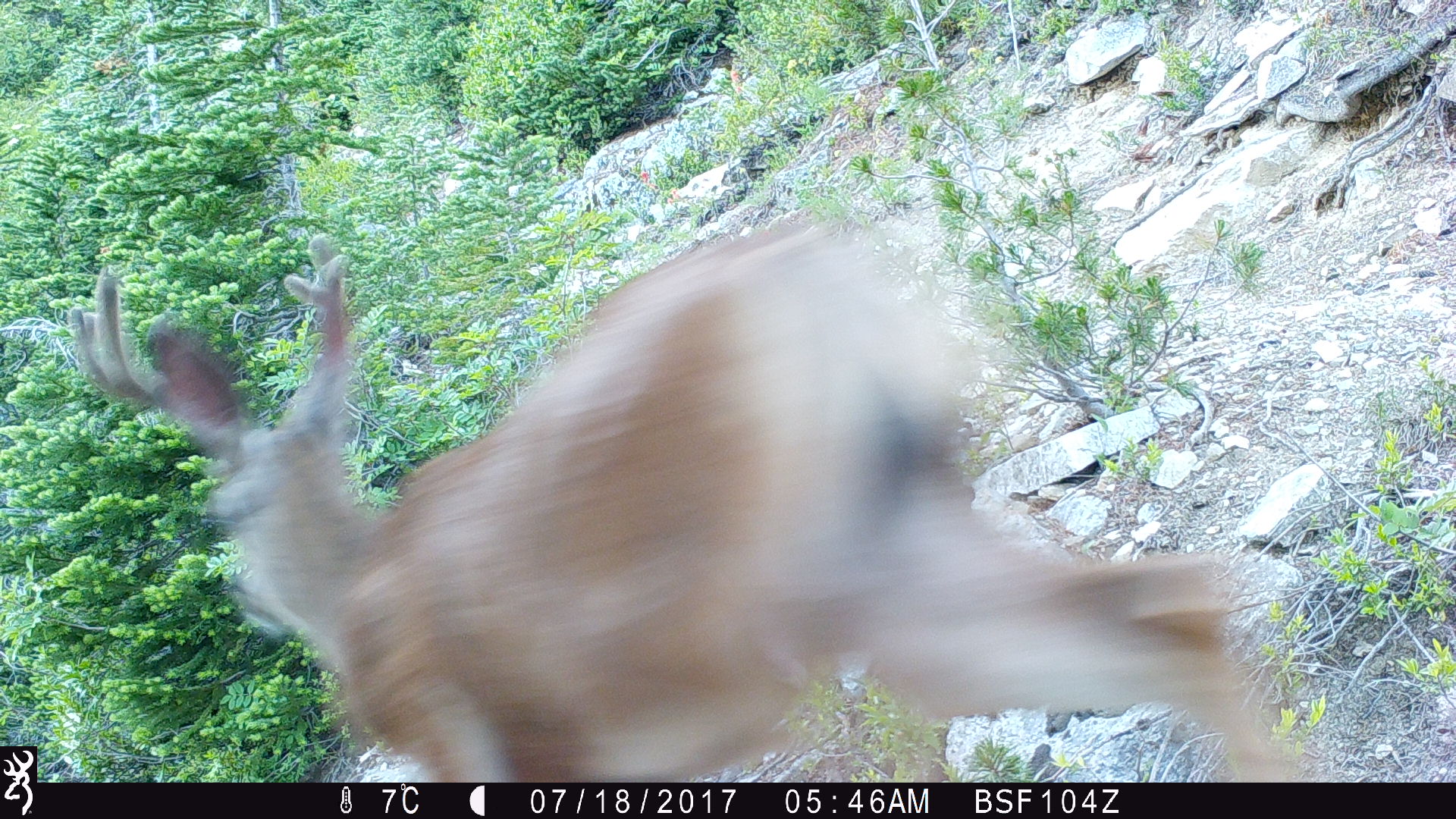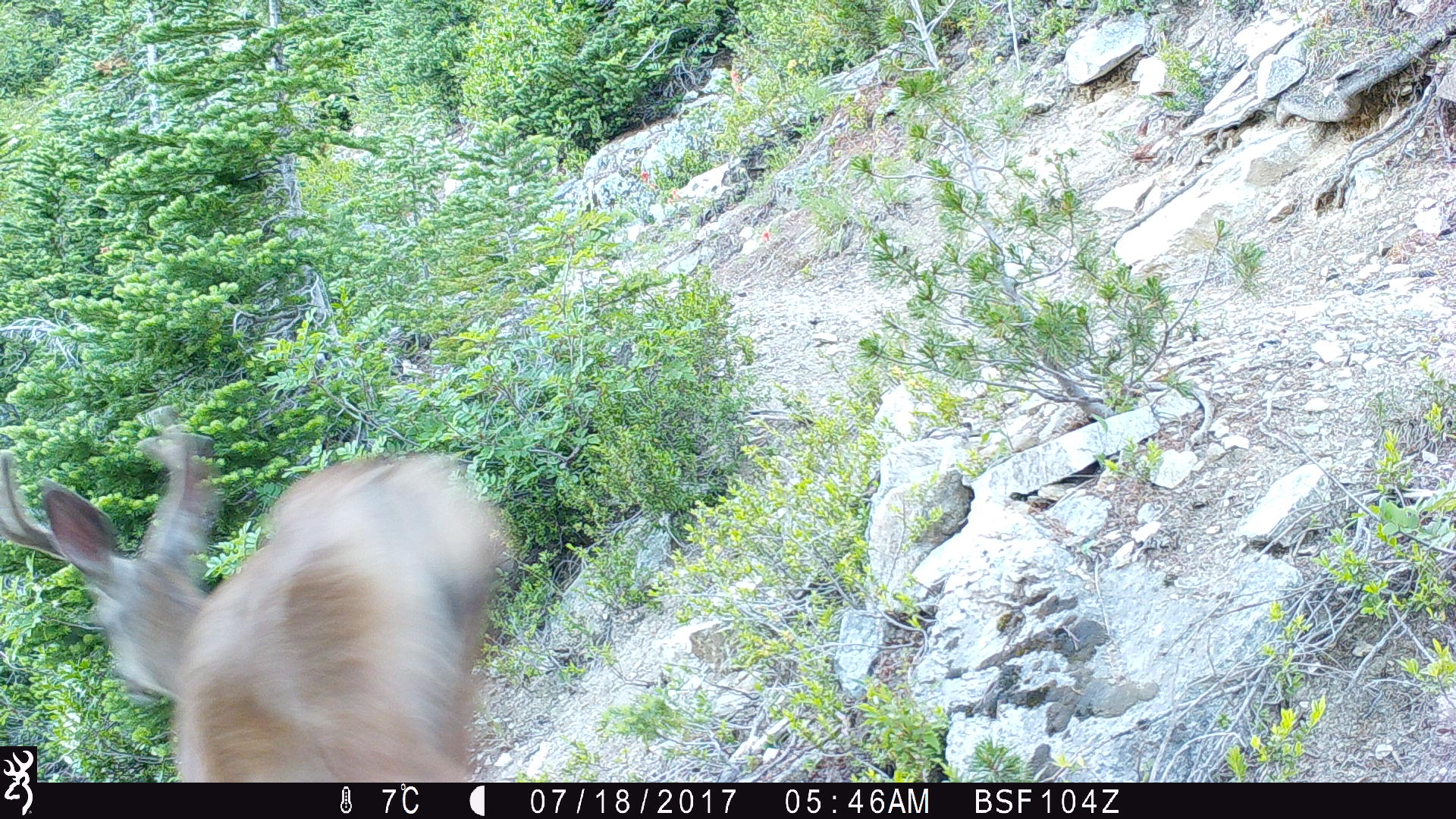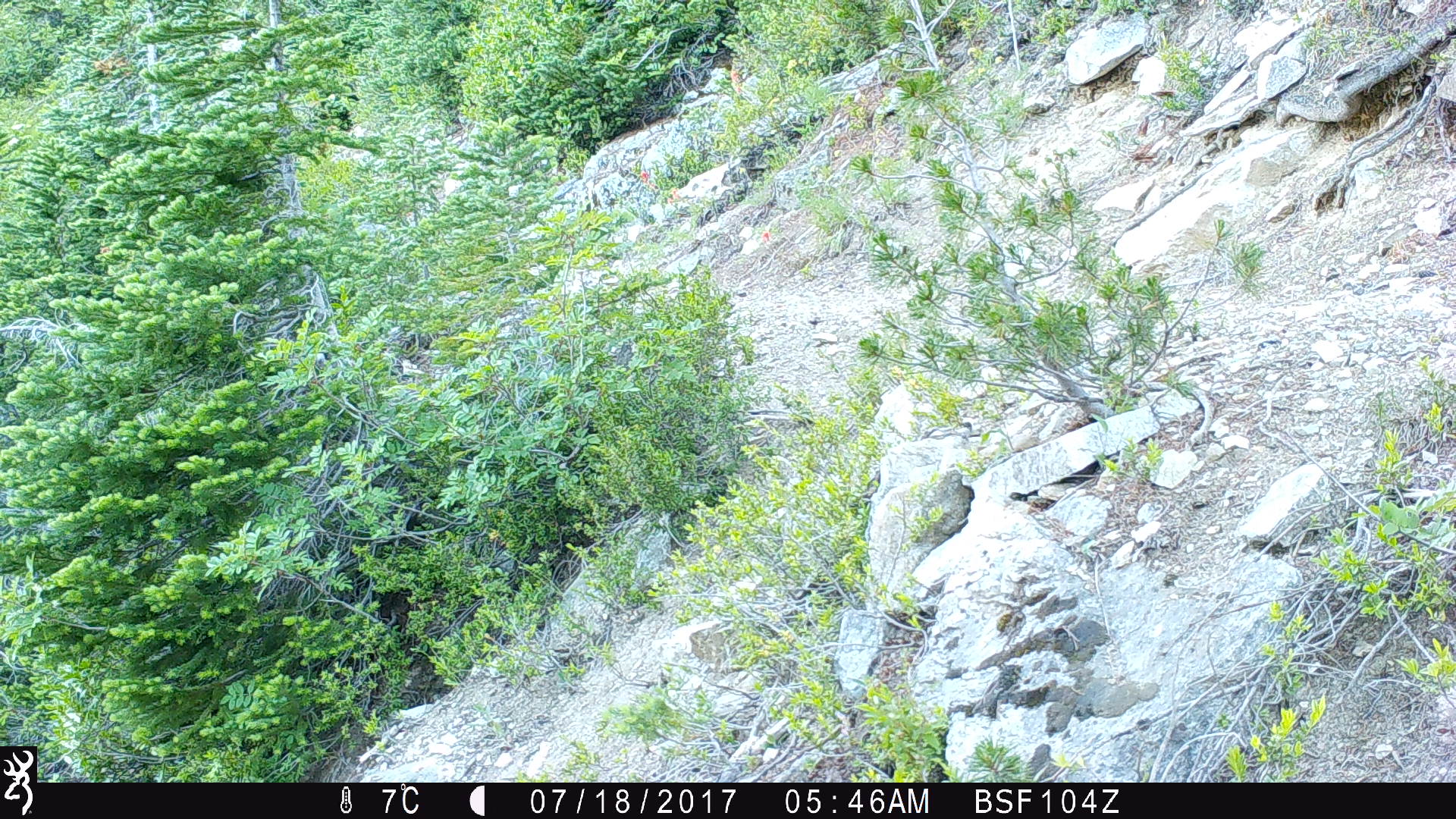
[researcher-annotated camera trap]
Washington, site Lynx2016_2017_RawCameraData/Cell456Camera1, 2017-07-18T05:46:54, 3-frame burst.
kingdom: Animalia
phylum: Chordata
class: Mammalia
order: Artiodactyla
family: Cervidae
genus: Odocoileus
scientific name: Odocoileus hemionus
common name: mule deer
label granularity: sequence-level